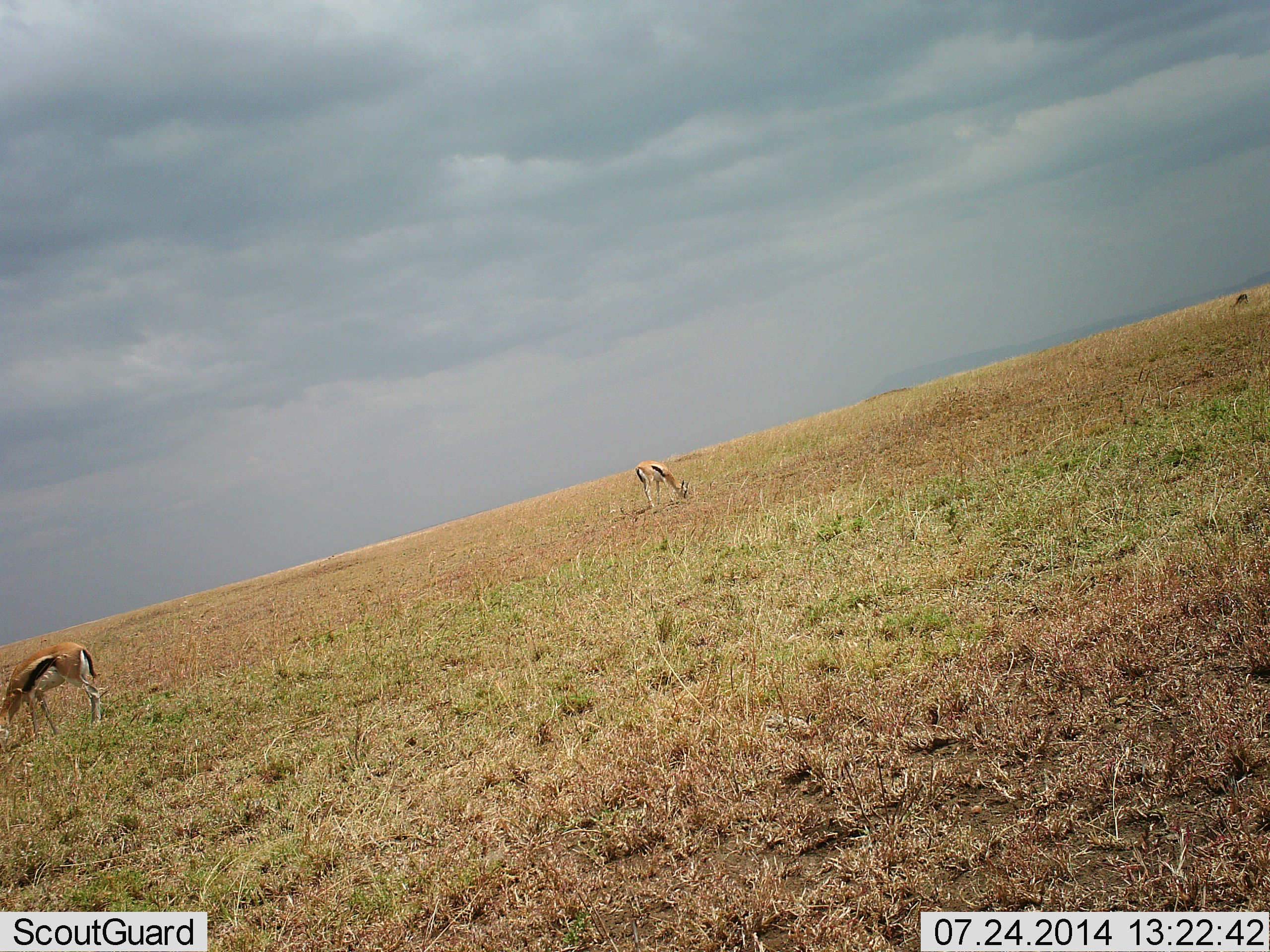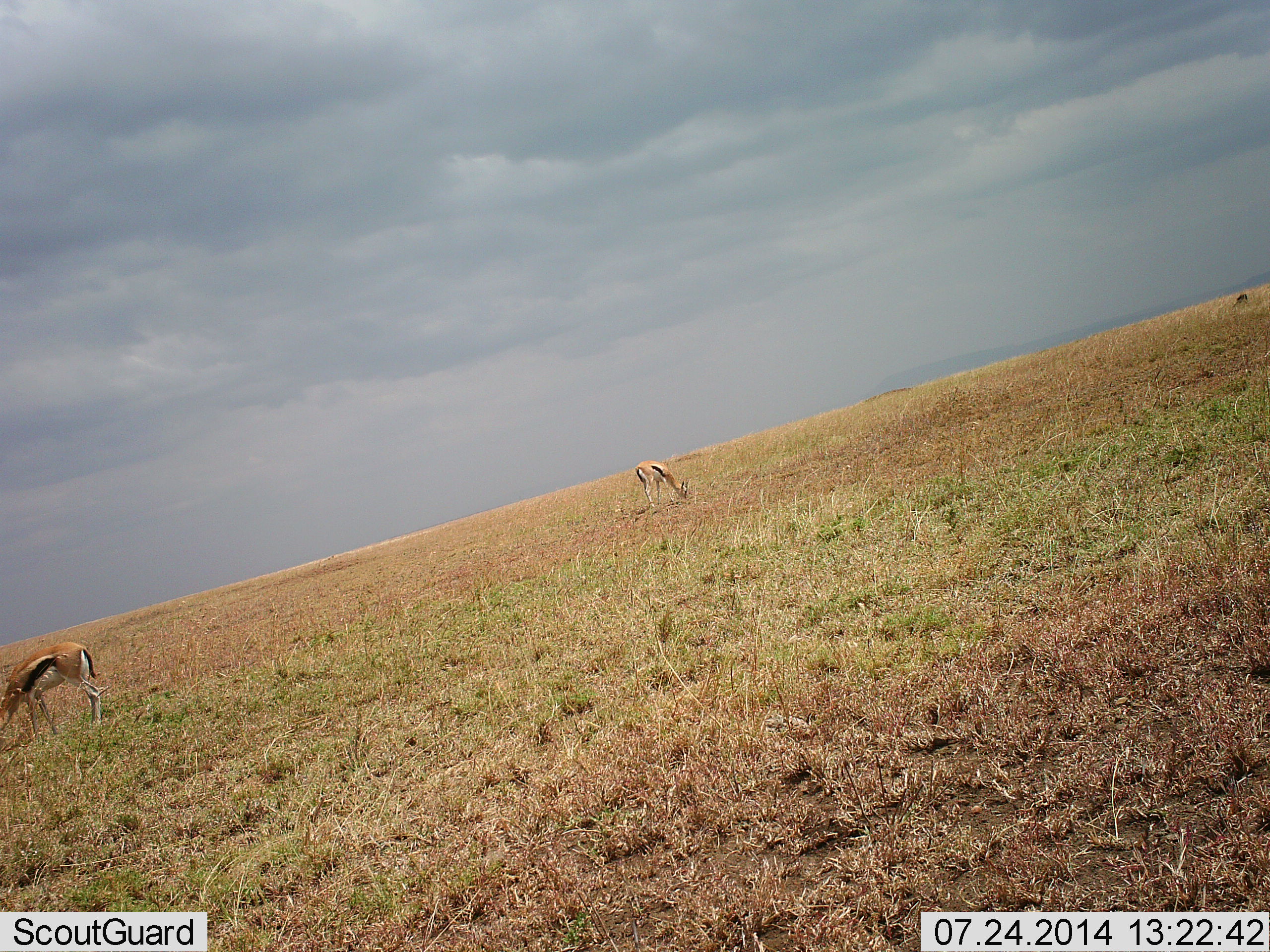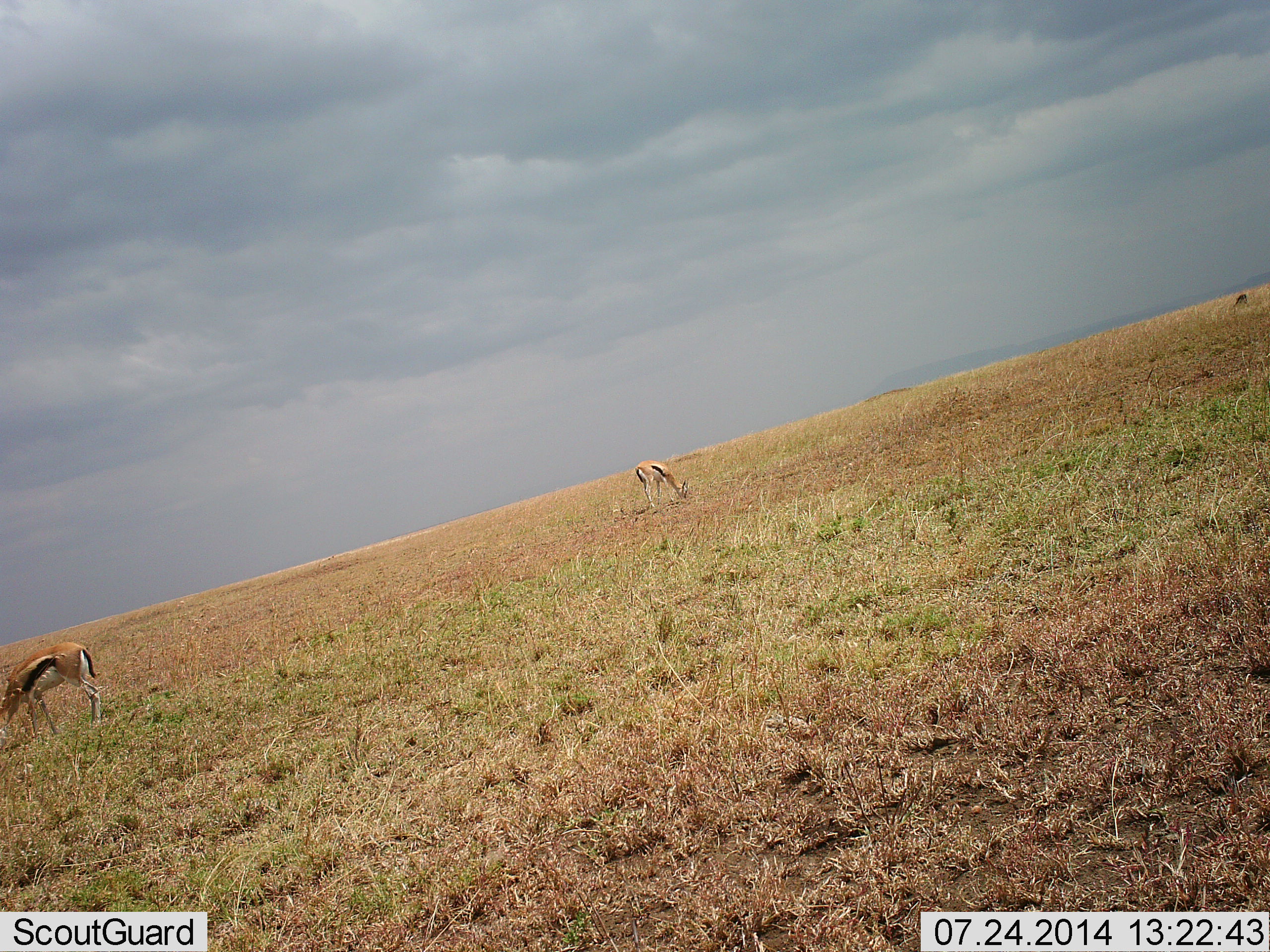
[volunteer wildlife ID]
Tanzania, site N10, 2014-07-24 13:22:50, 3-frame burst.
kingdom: Animalia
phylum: Chordata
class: Mammalia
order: Artiodactyla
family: Bovidae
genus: Eudorcas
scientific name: Eudorcas thomsonii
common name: thomson's gazelle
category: gazellethomsons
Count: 2.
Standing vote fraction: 30%.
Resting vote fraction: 0%.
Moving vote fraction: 10%.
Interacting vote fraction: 0%.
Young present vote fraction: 0%.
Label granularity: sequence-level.